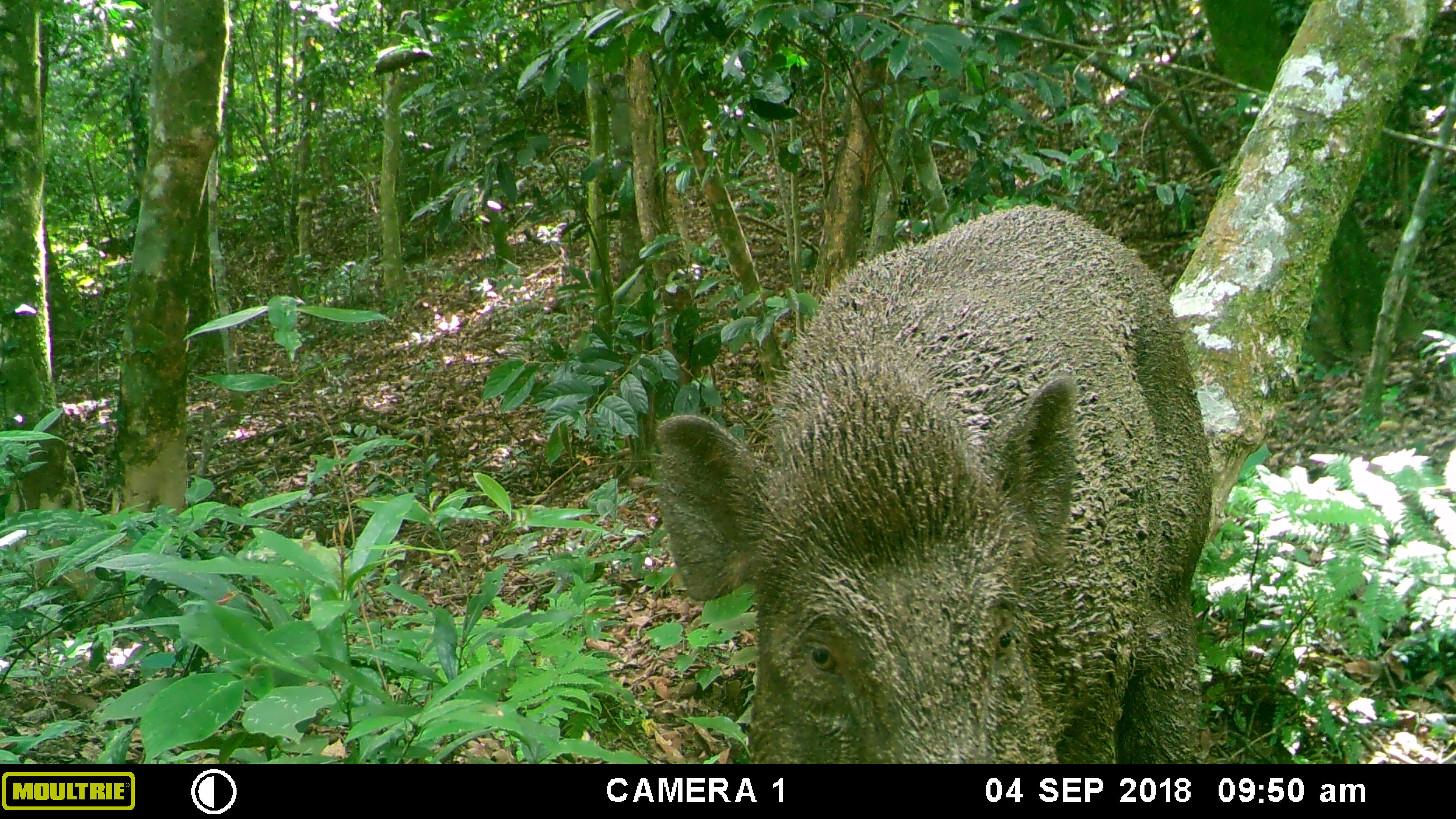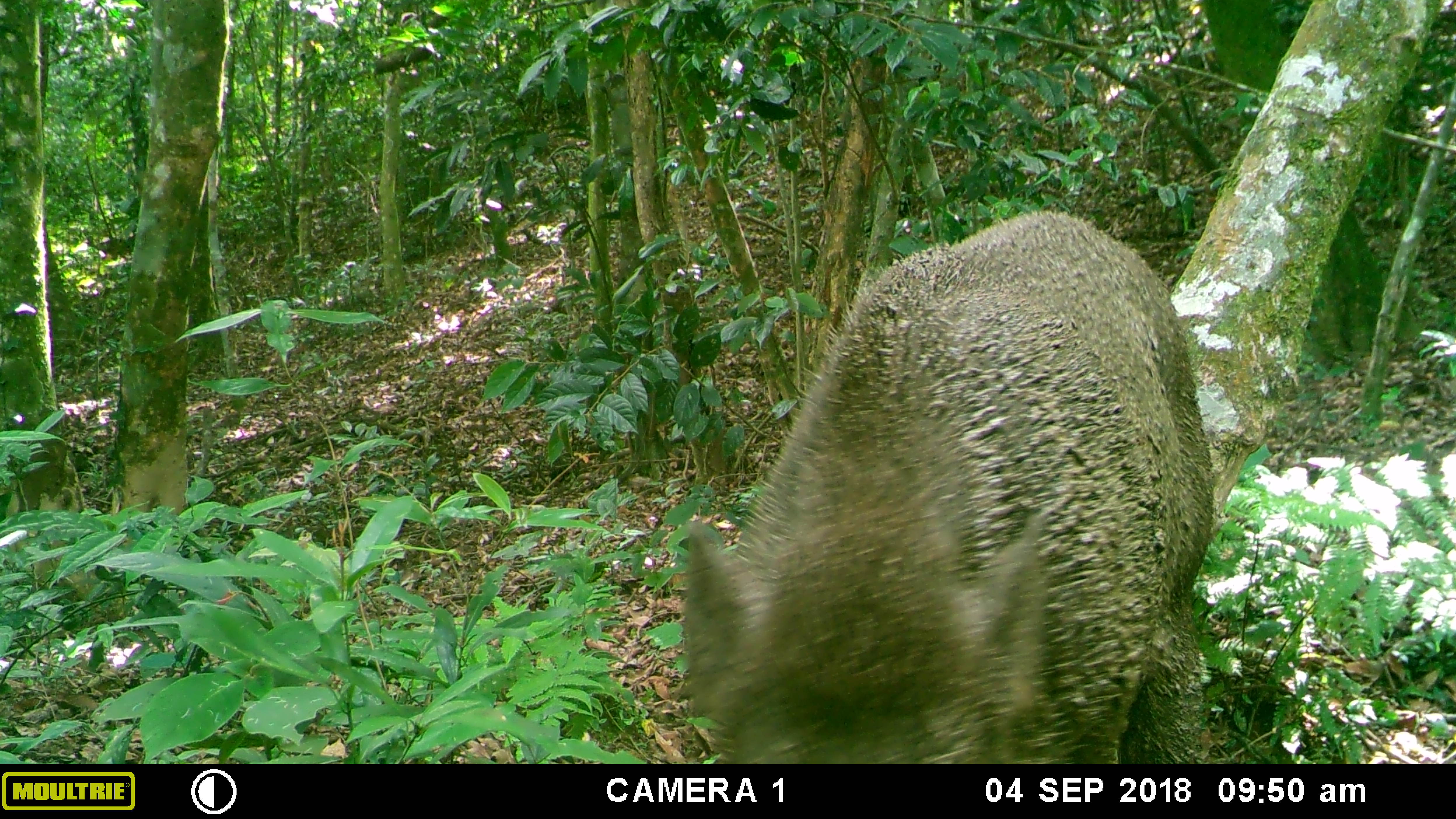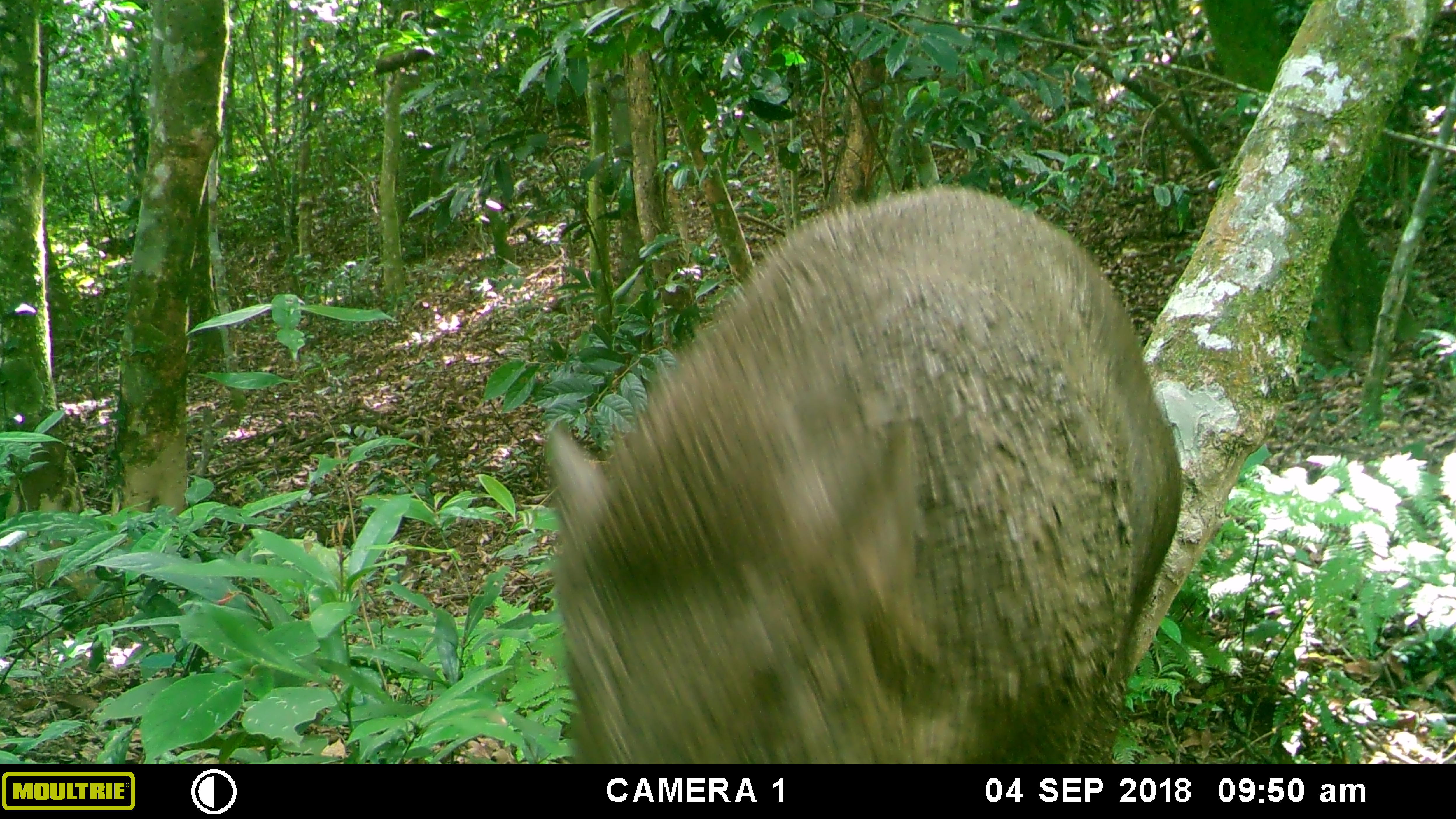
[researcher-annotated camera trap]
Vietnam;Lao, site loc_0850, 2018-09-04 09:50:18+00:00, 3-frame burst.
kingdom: Animalia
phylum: Chordata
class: Mammalia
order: Artiodactyla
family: Suidae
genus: Sus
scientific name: Sus scrofa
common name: eurasian wild pig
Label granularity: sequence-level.